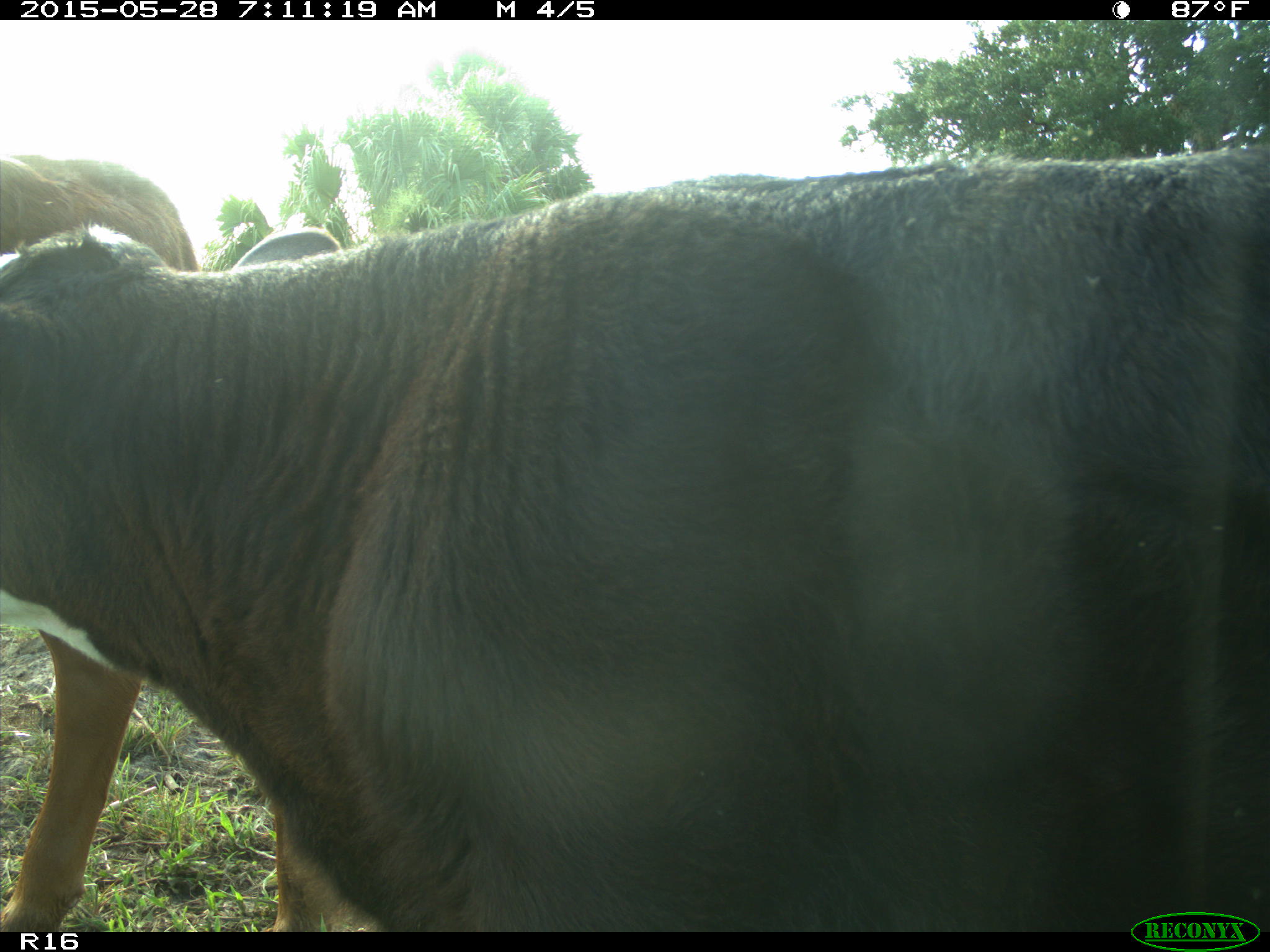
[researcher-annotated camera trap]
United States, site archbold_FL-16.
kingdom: Animalia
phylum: Chordata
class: Mammalia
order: Artiodactyla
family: Bovidae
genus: Bos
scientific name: Bos taurus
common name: domestic cow